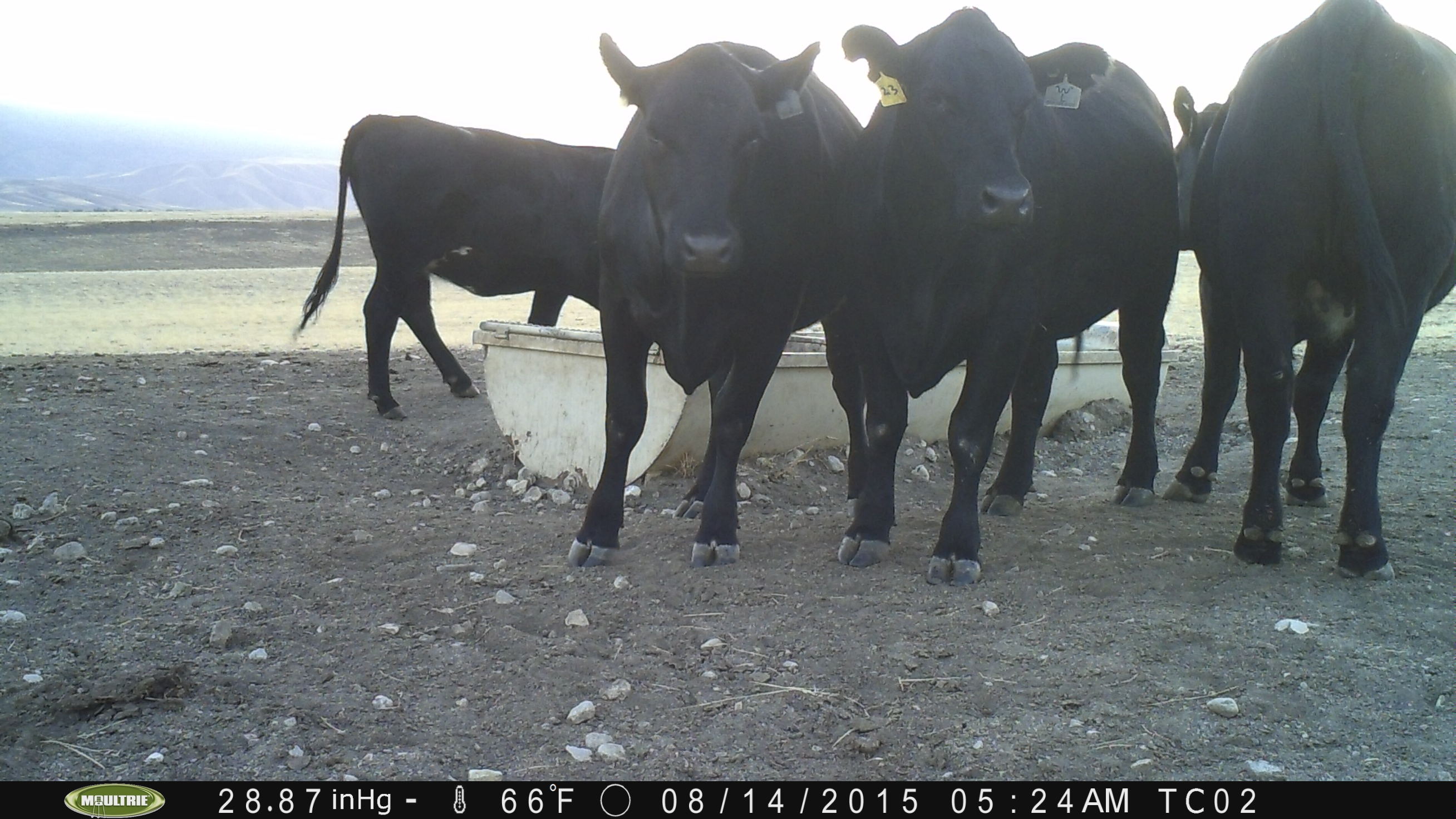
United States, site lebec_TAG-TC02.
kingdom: Animalia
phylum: Chordata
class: Mammalia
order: Artiodactyla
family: Bovidae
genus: Bos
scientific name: Bos taurus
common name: domestic cow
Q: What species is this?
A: Bos taurus (domestic cow).